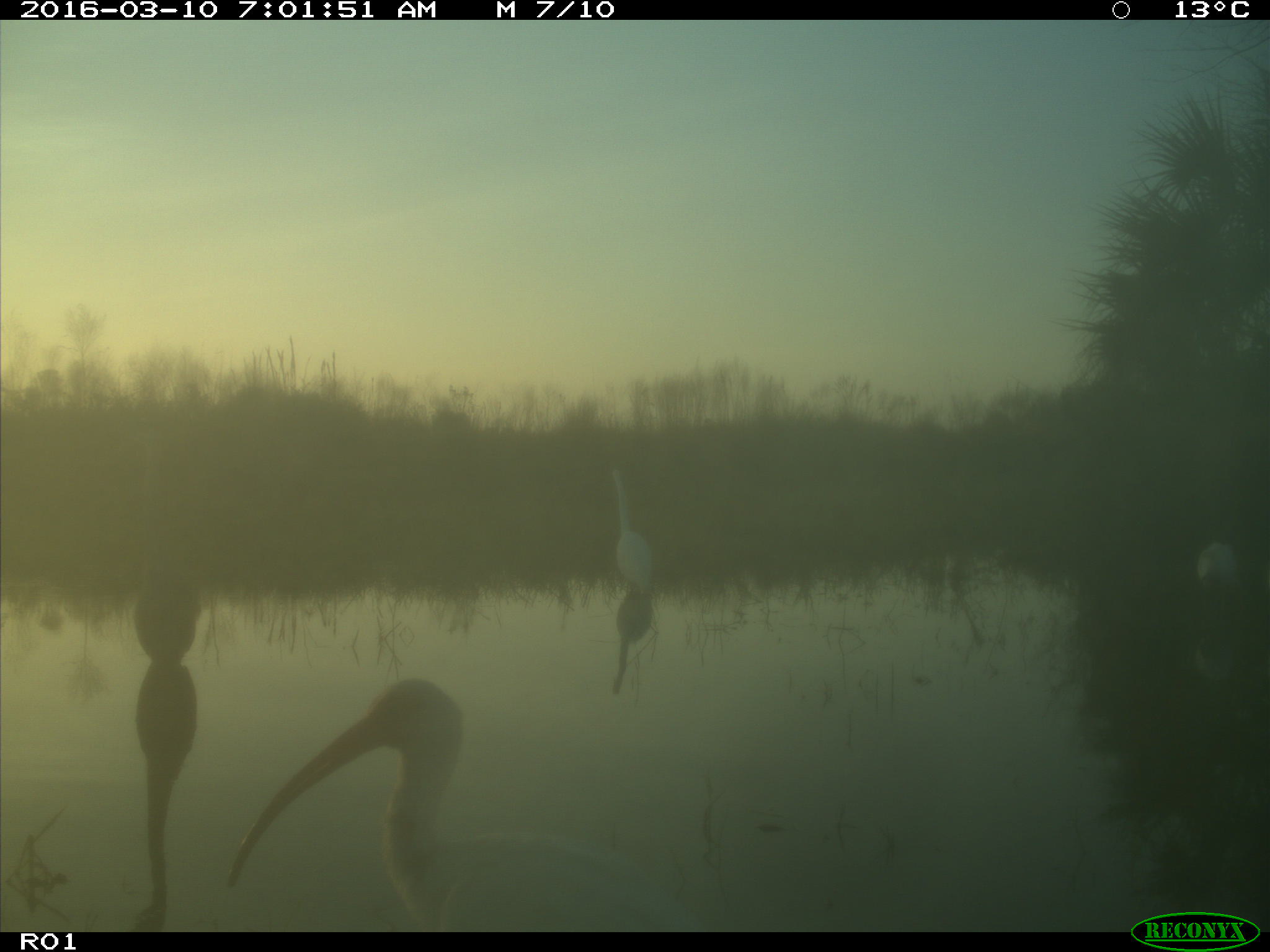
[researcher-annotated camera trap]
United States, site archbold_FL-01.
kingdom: Animalia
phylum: Chordata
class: Aves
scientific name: Aves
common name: birds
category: unidentified bird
Unidentified bird (birds) (Aves).